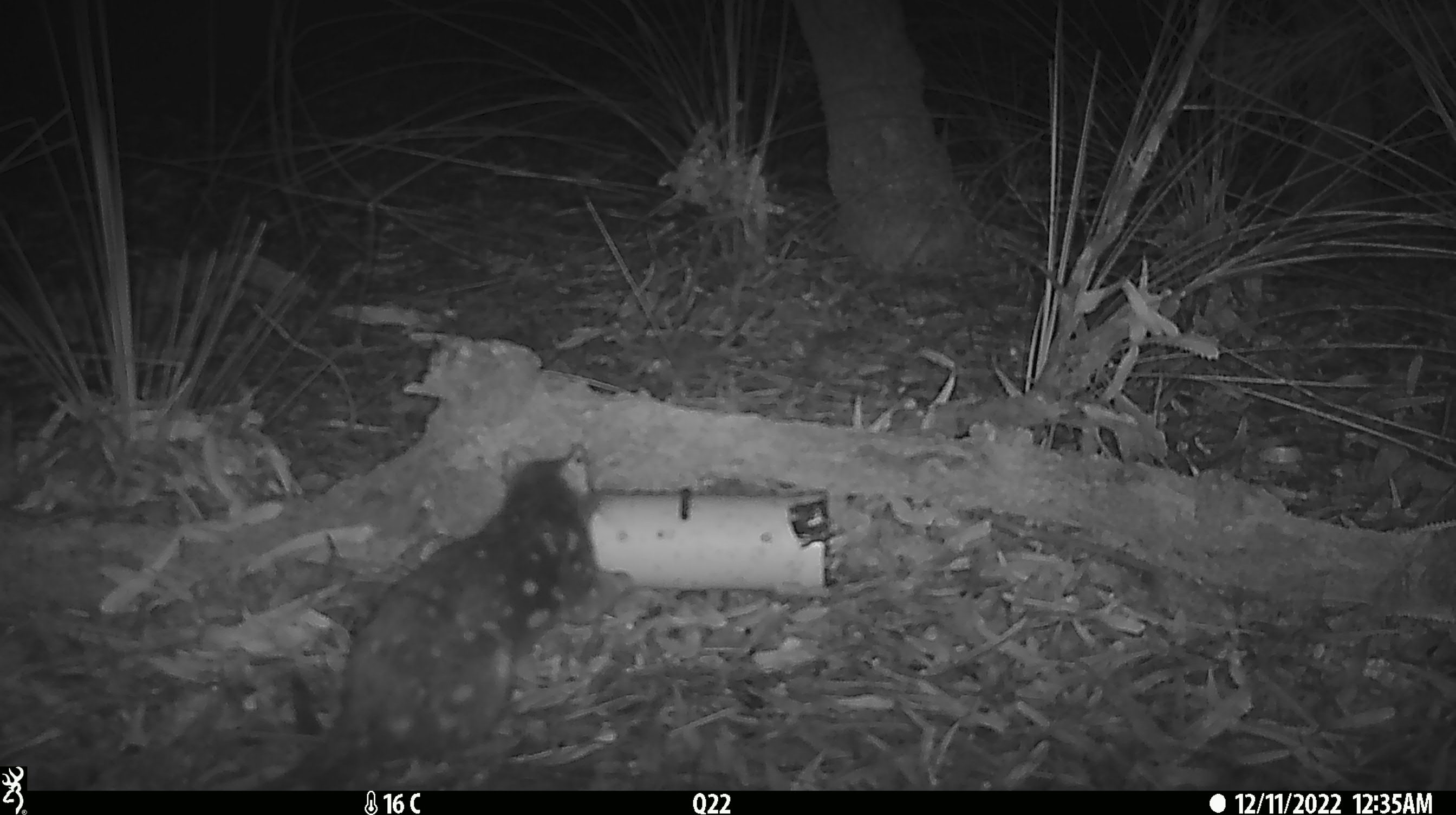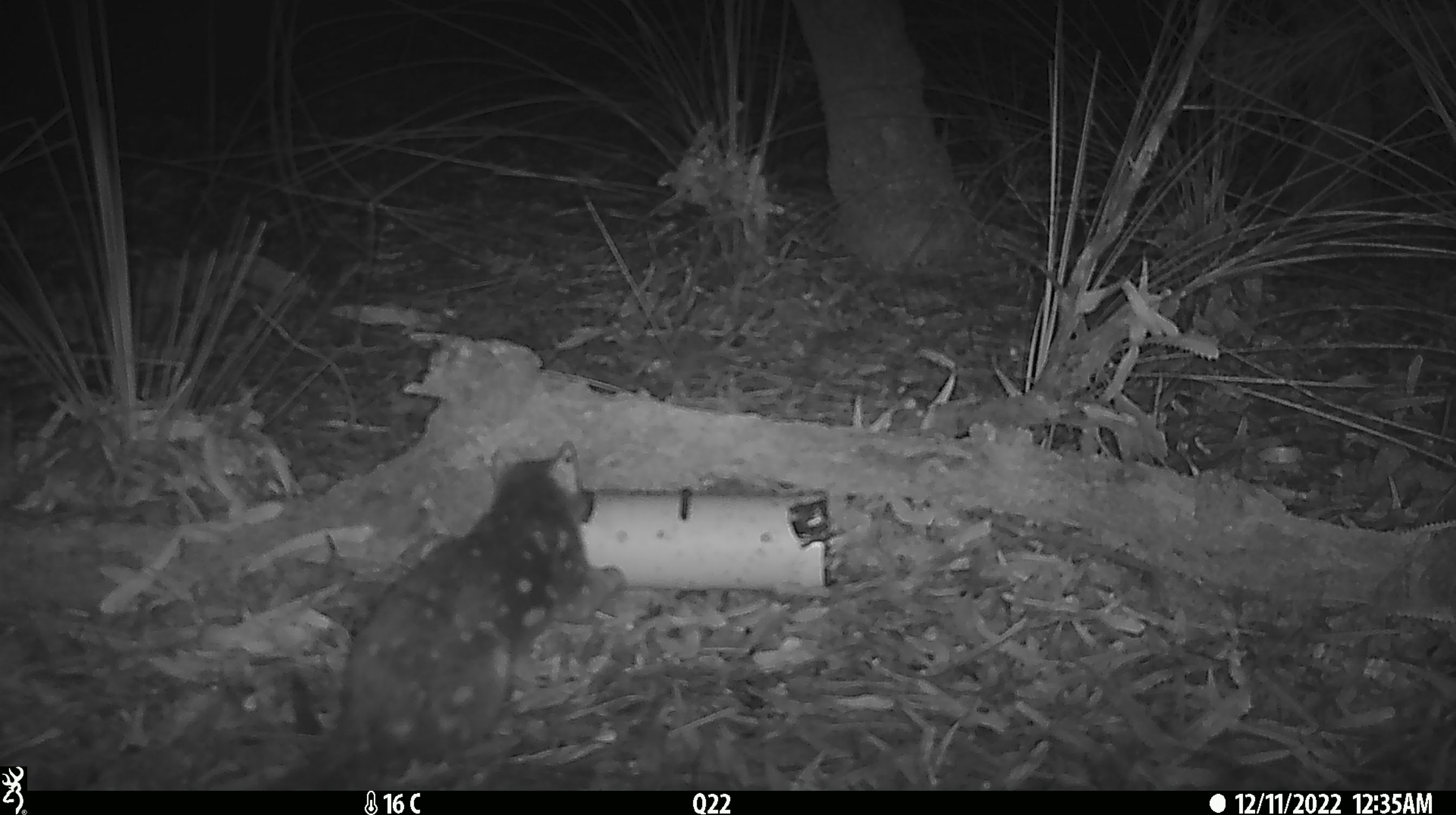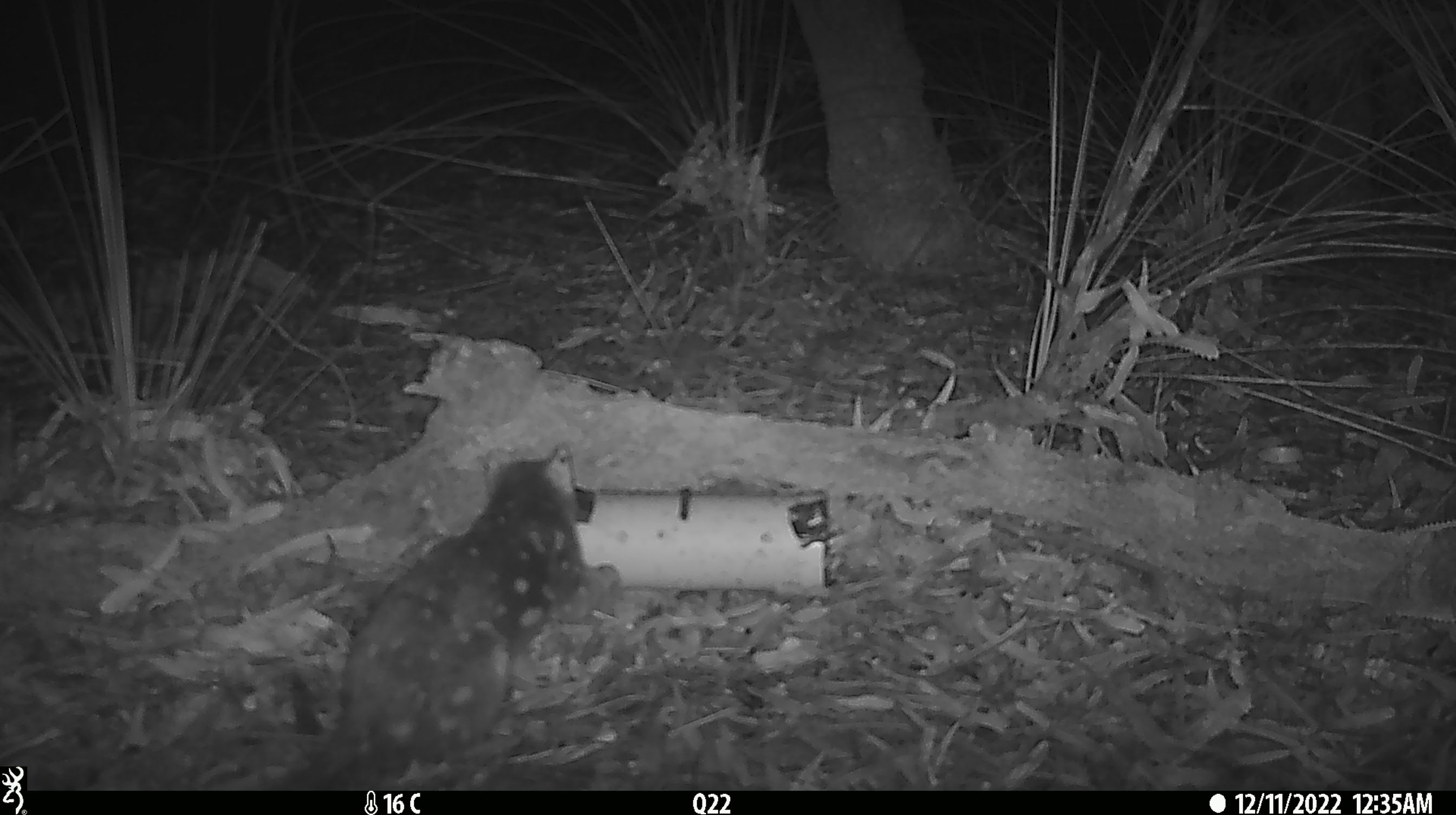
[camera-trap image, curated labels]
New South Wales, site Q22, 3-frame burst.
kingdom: Animalia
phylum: Chordata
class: Mammalia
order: Dasyuromorphia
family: Dasyuridae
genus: Dasyurus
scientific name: Dasyurus maculatus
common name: spotted-tailed quoll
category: quoll